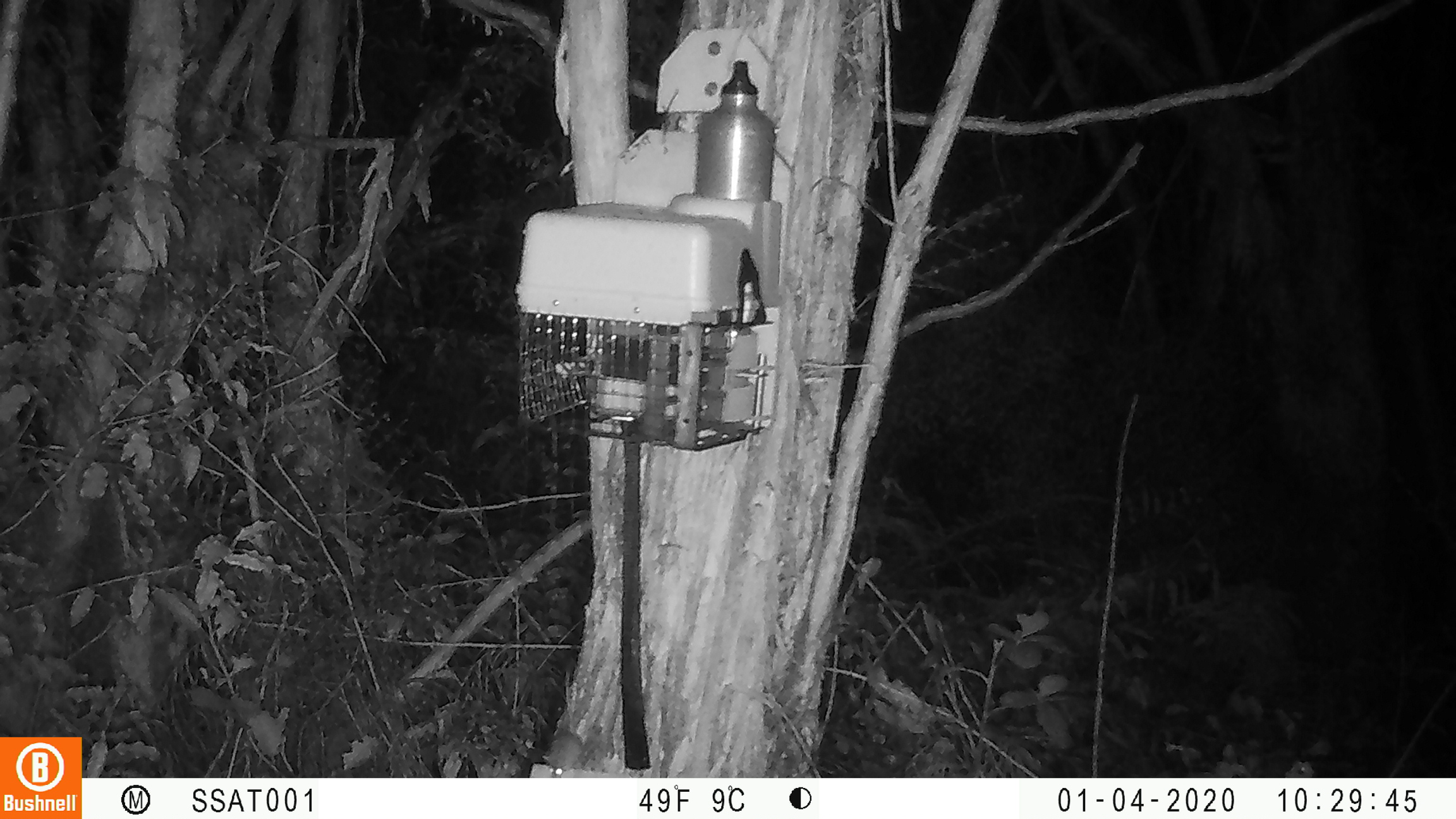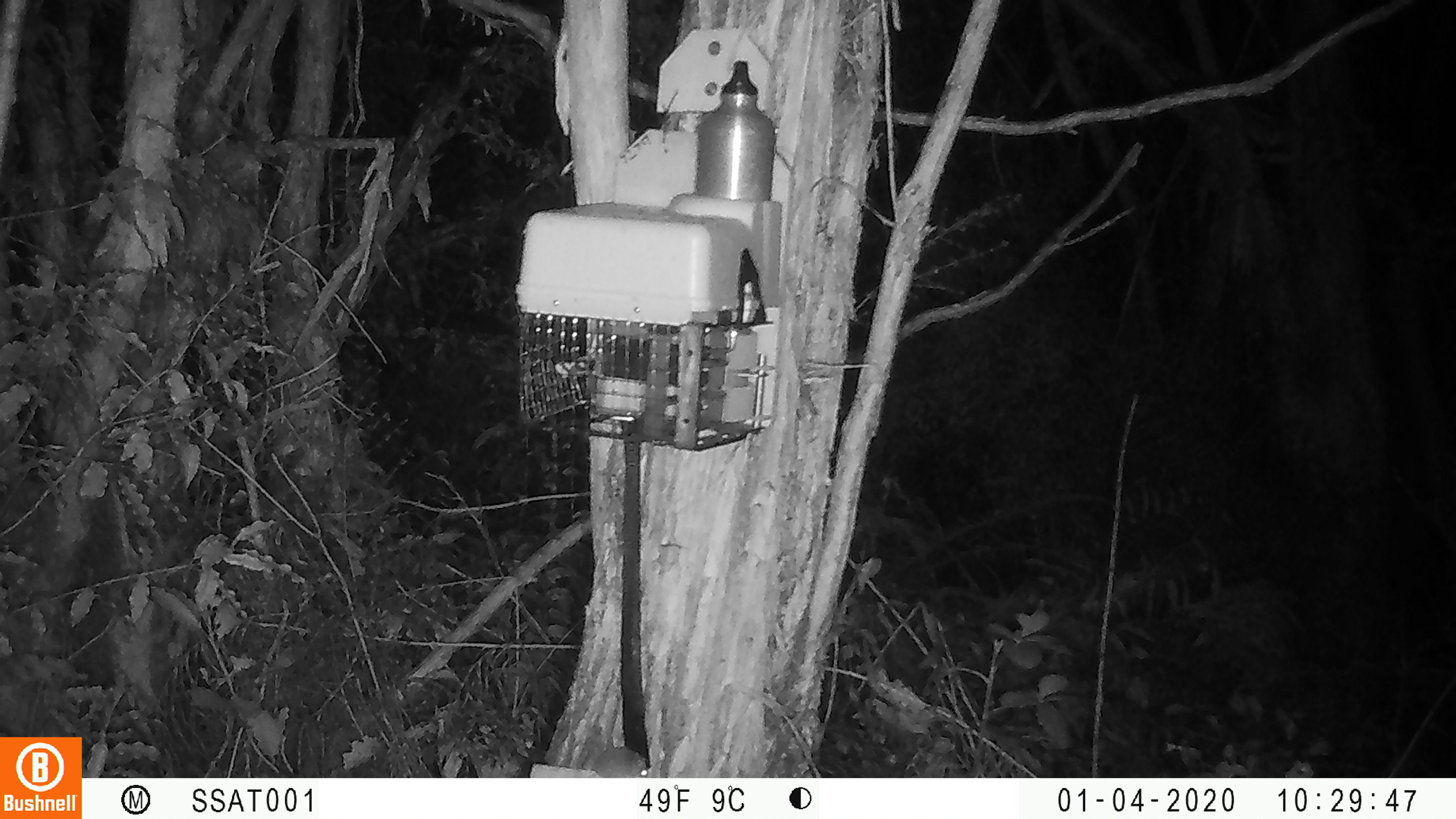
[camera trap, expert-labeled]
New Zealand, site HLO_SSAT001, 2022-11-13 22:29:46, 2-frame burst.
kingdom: Animalia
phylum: Chordata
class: Mammalia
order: Rodentia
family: Muridae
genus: Mus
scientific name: Mus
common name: mouse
Mouse (Mus).